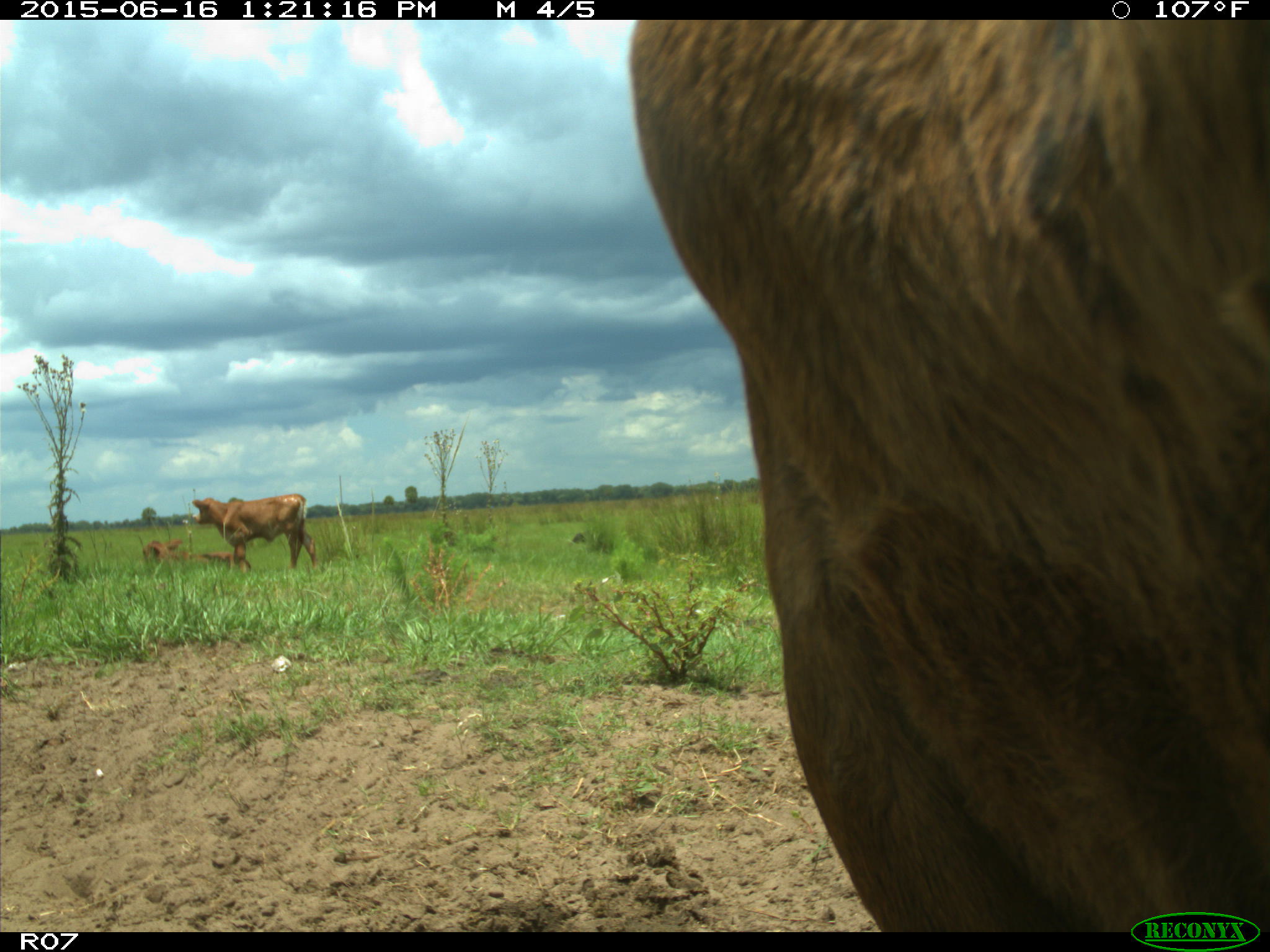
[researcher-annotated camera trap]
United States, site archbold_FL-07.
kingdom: Animalia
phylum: Chordata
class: Mammalia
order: Artiodactyla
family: Bovidae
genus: Bos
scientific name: Bos taurus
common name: domestic cow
Bos taurus (domestic cow).